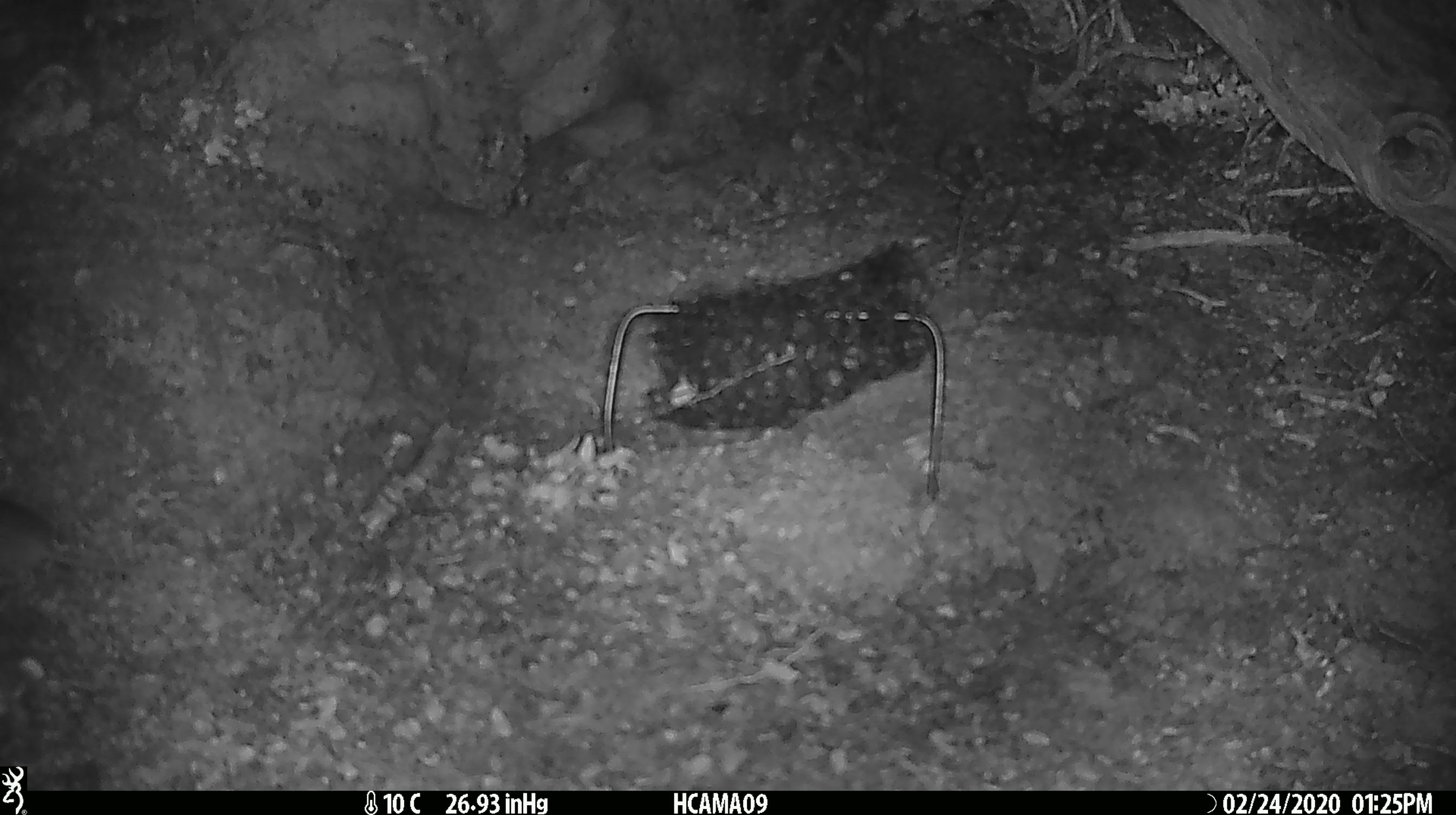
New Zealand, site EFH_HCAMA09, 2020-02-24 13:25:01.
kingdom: Animalia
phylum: Chordata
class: Mammalia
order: Rodentia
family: Muridae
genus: Mus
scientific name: Mus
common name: mouse